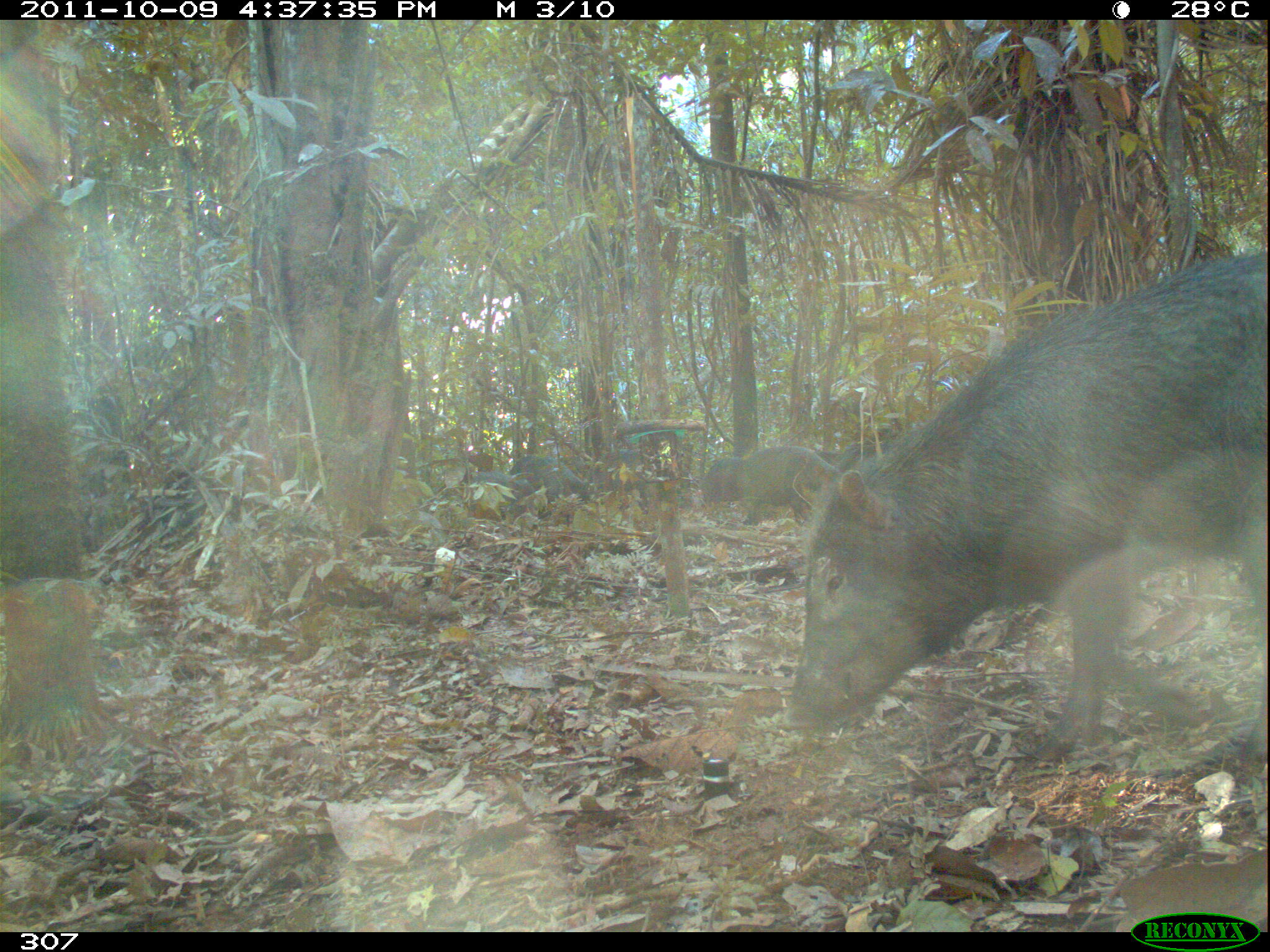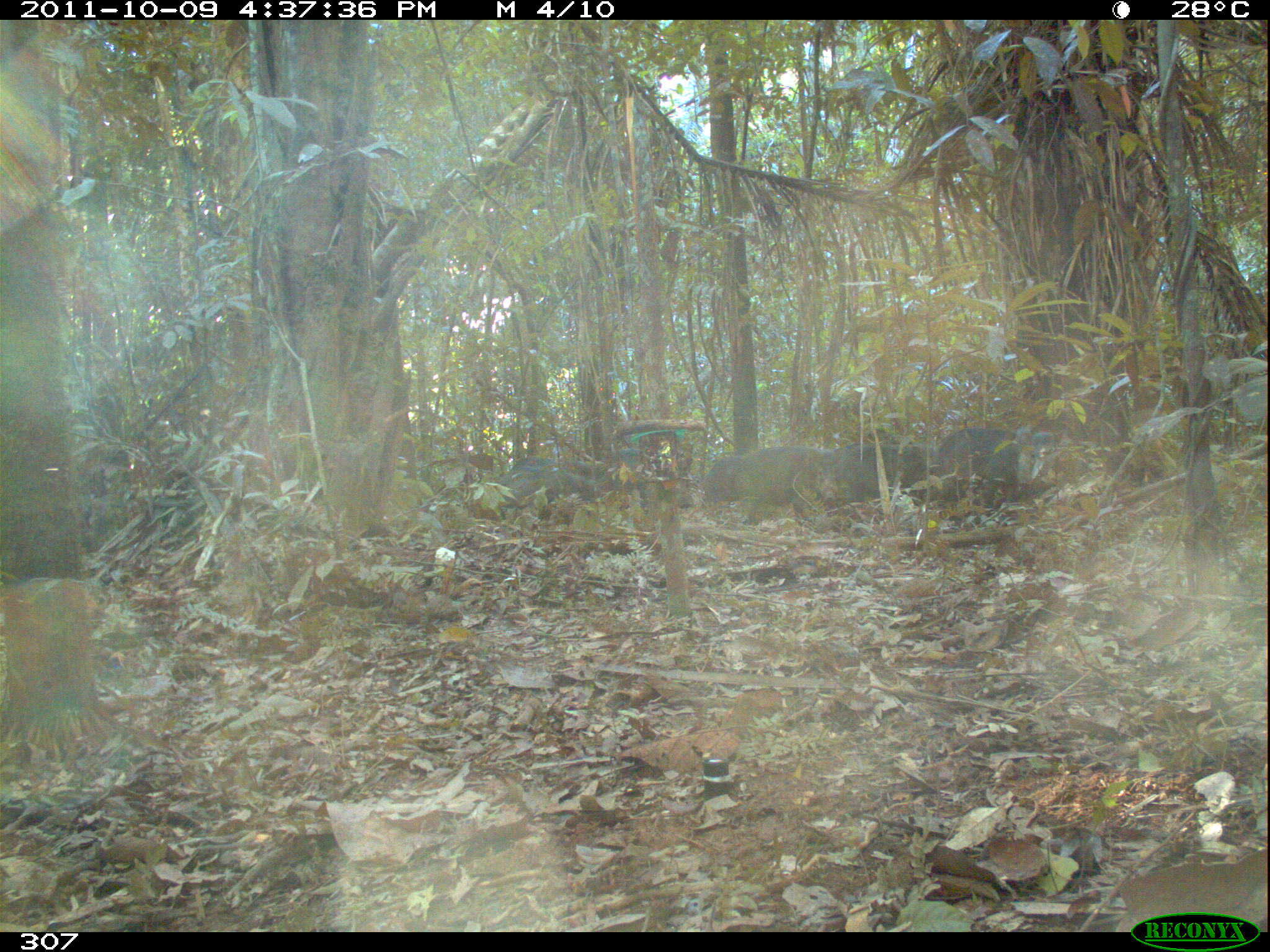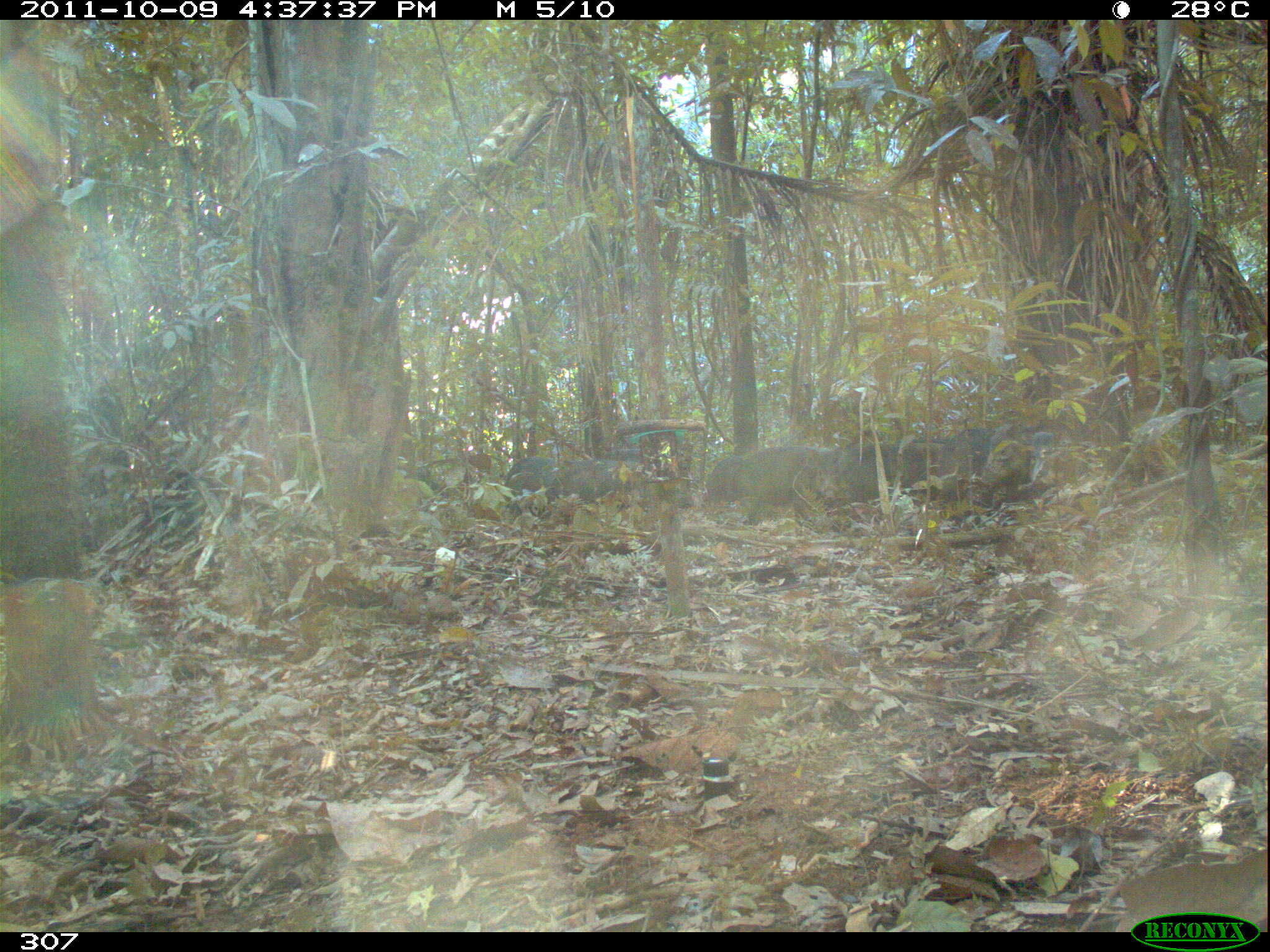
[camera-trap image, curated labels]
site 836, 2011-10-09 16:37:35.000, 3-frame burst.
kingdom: Animalia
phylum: Chordata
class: Mammalia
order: Artiodactyla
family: Tayassuidae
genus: Tayassu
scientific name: Tayassu pecari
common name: white-lipped peccary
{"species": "Tayassu pecari (white-lipped peccary)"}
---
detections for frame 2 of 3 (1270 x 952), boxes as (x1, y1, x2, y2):
tayassu pecari: (814, 441, 936, 516); (932, 427, 1036, 508); (724, 443, 834, 504); (600, 447, 694, 507); (497, 466, 596, 509); (511, 457, 599, 505); (697, 445, 754, 504)